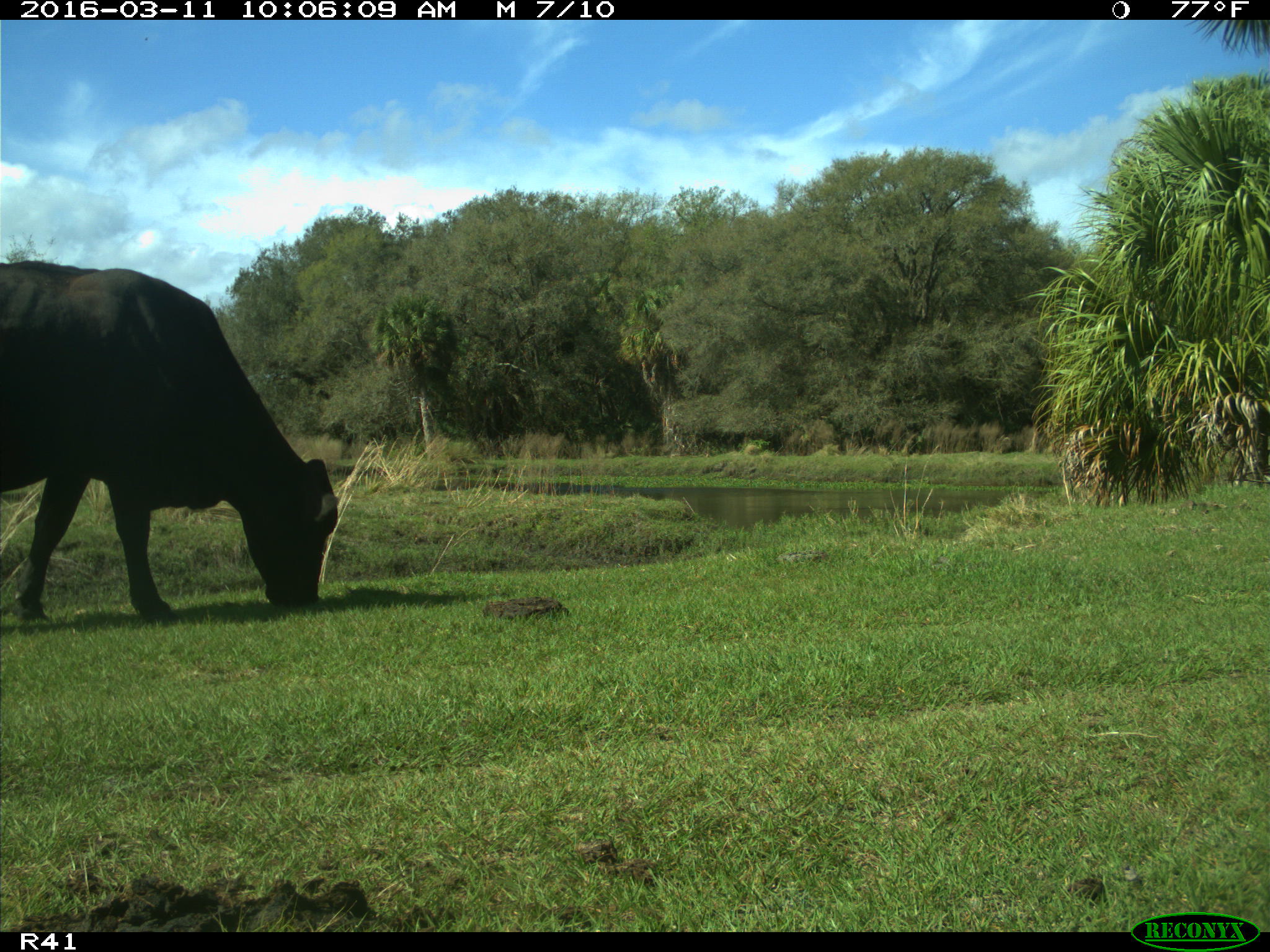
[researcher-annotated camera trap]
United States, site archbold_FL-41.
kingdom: Animalia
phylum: Chordata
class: Mammalia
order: Artiodactyla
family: Bovidae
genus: Bos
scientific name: Bos taurus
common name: domestic cow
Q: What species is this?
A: Bos taurus (domestic cow).